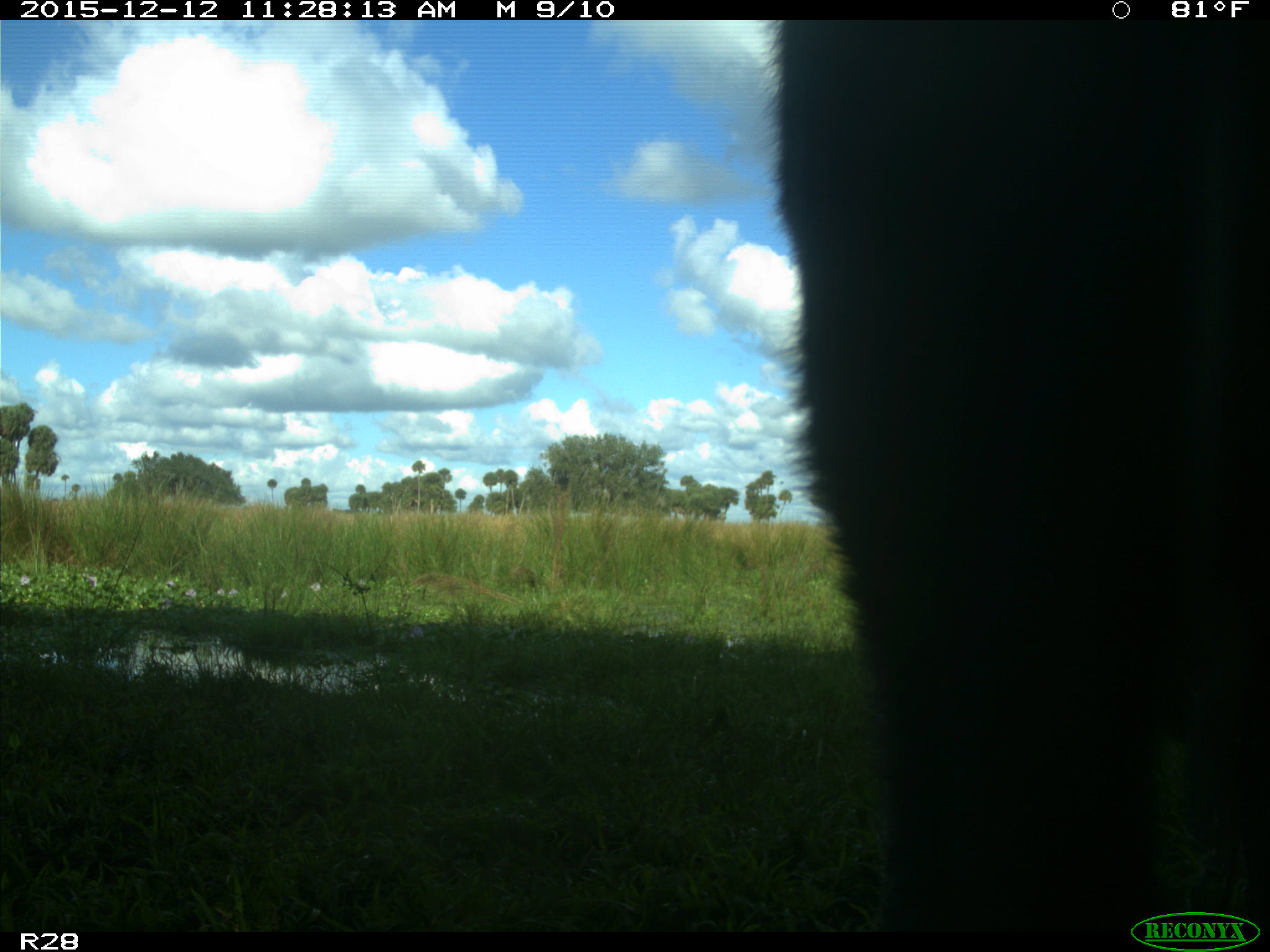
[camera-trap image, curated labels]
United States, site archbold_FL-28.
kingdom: Animalia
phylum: Chordata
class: Mammalia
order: Artiodactyla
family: Bovidae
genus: Bos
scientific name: Bos taurus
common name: domestic cow